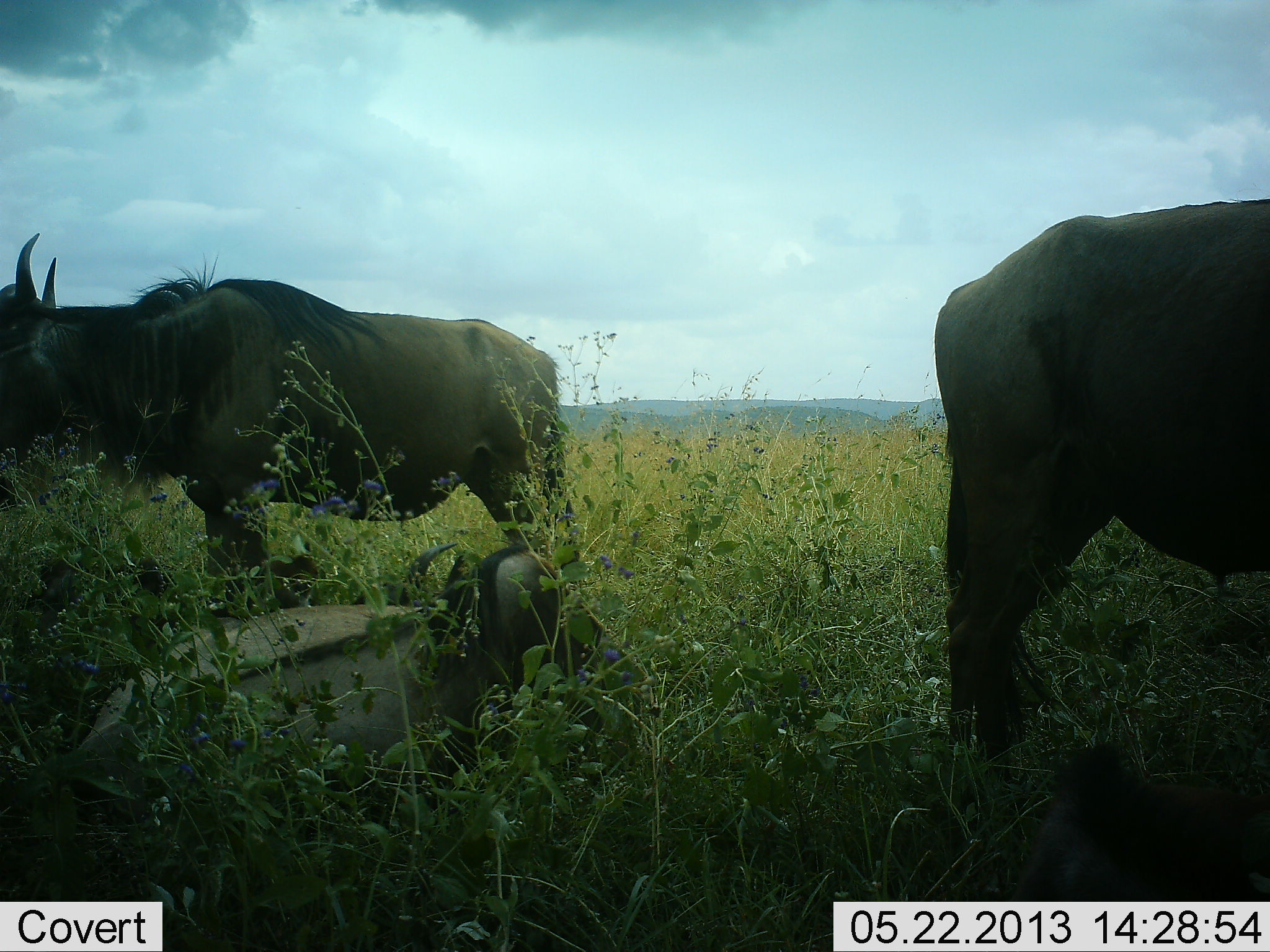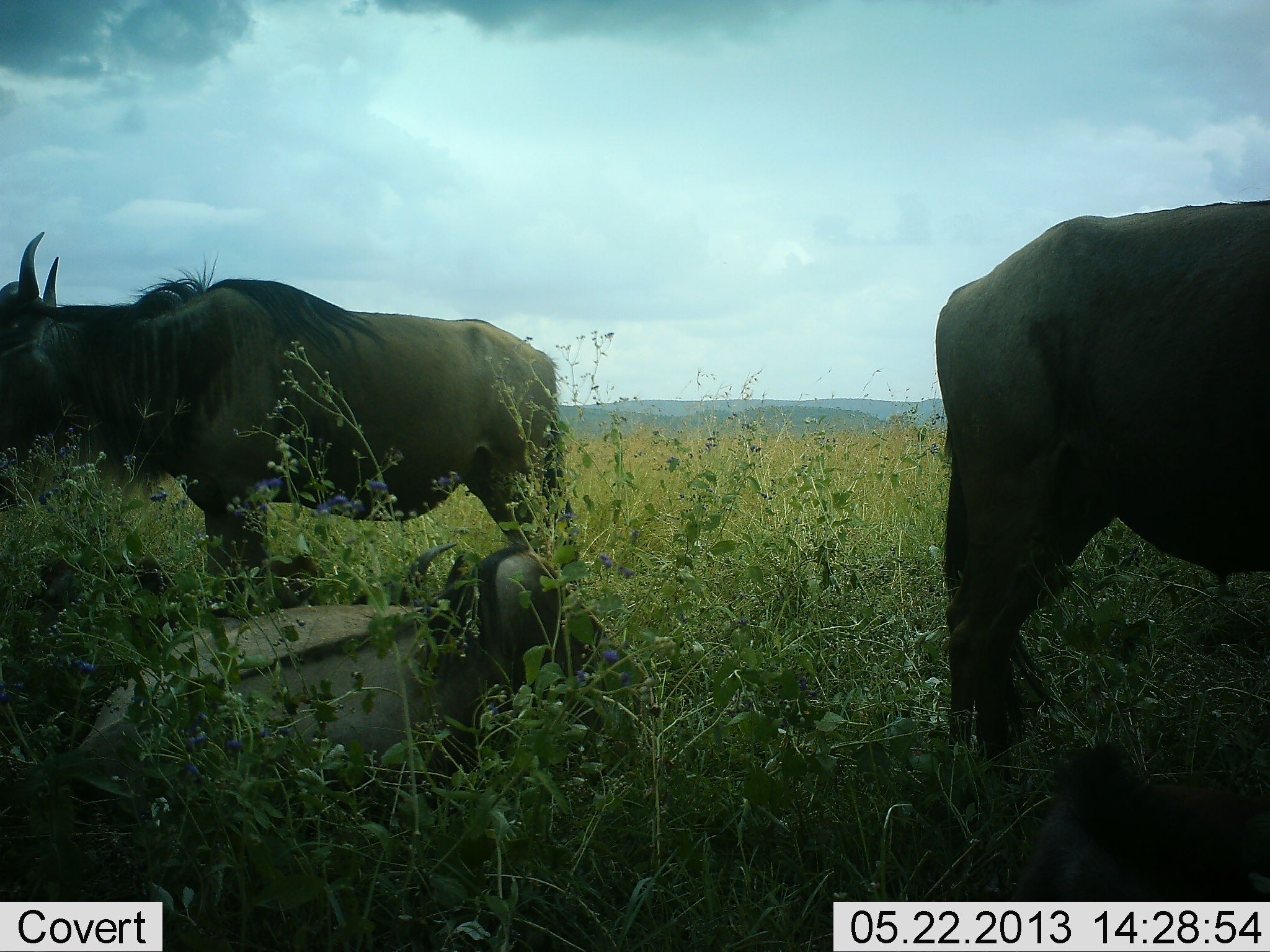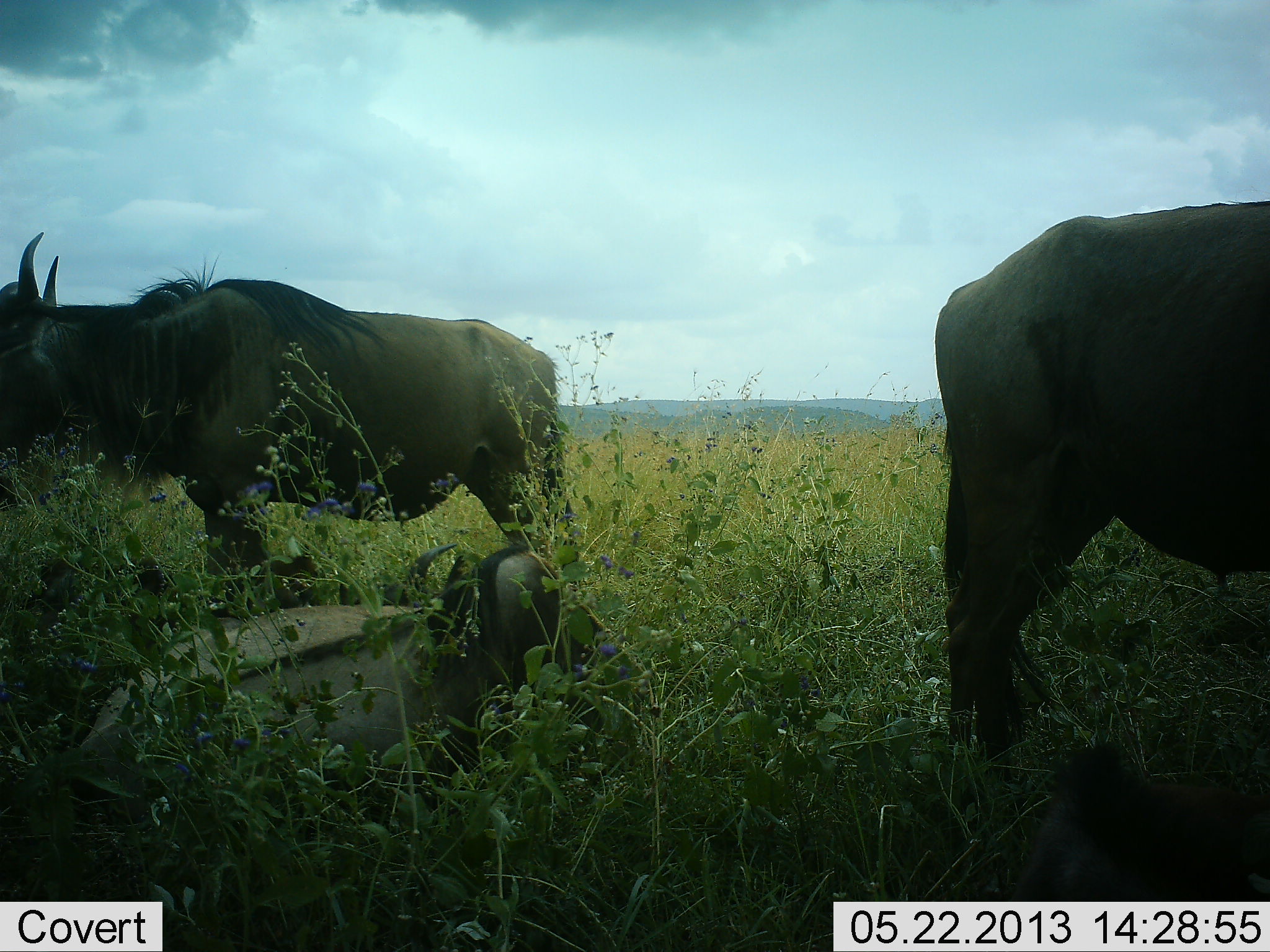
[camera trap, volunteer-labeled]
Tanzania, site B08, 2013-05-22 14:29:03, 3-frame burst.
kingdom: Animalia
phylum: Chordata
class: Mammalia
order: Artiodactyla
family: Bovidae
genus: Connochaetes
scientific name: Connochaetes taurinus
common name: blue wildebeest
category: wildebeest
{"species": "wildebeest (blue wildebeest) (Connochaetes taurinus)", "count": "3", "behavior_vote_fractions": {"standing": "100%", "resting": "100%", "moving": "0%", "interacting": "0%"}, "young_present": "8%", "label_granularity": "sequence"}